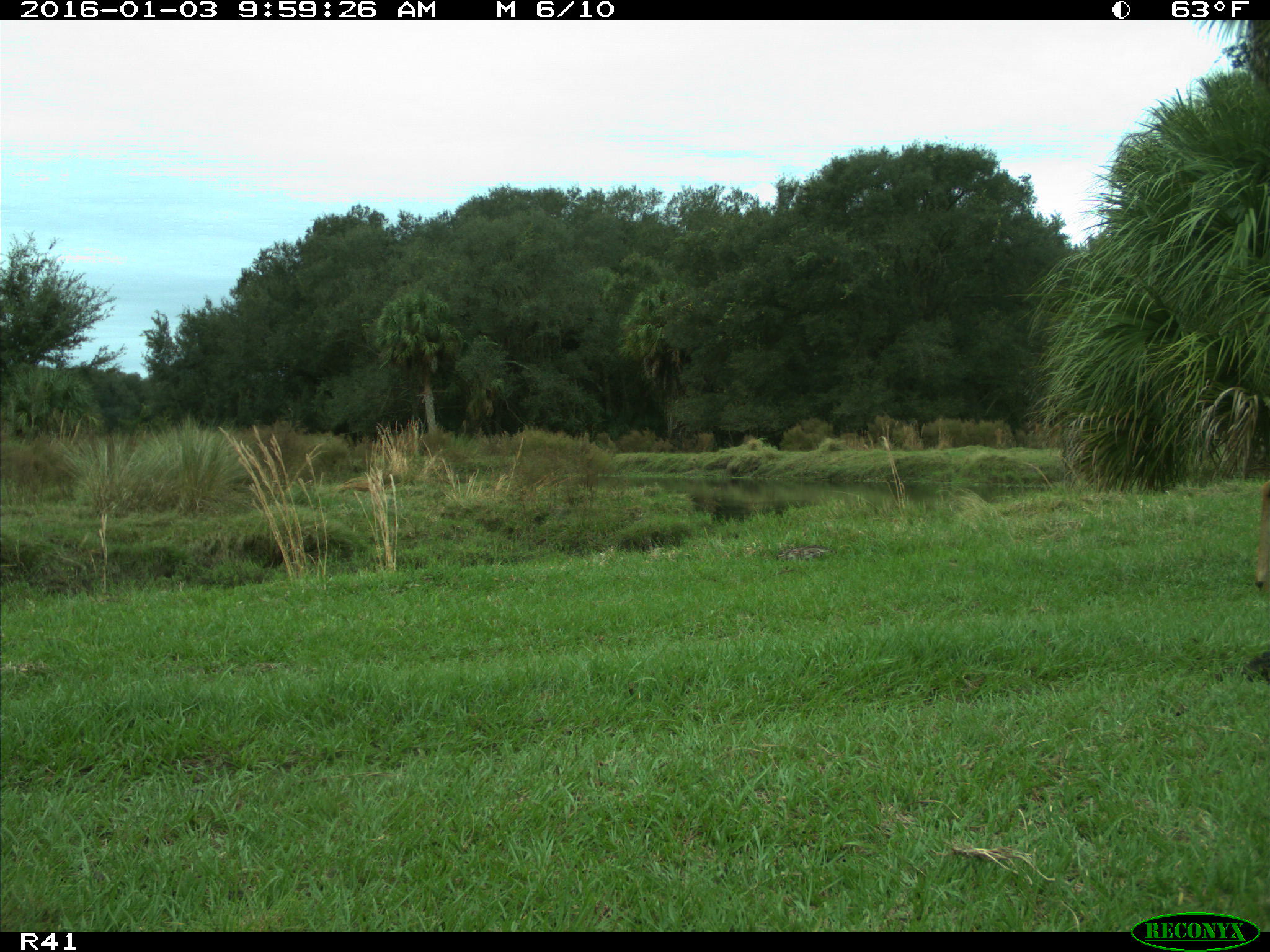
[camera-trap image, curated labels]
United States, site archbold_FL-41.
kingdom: Animalia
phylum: Chordata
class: Mammalia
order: Artiodactyla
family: Cervidae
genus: Odocoileus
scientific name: Odocoileus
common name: deer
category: unidentified deer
Unidentified deer (deer) (Odocoileus).